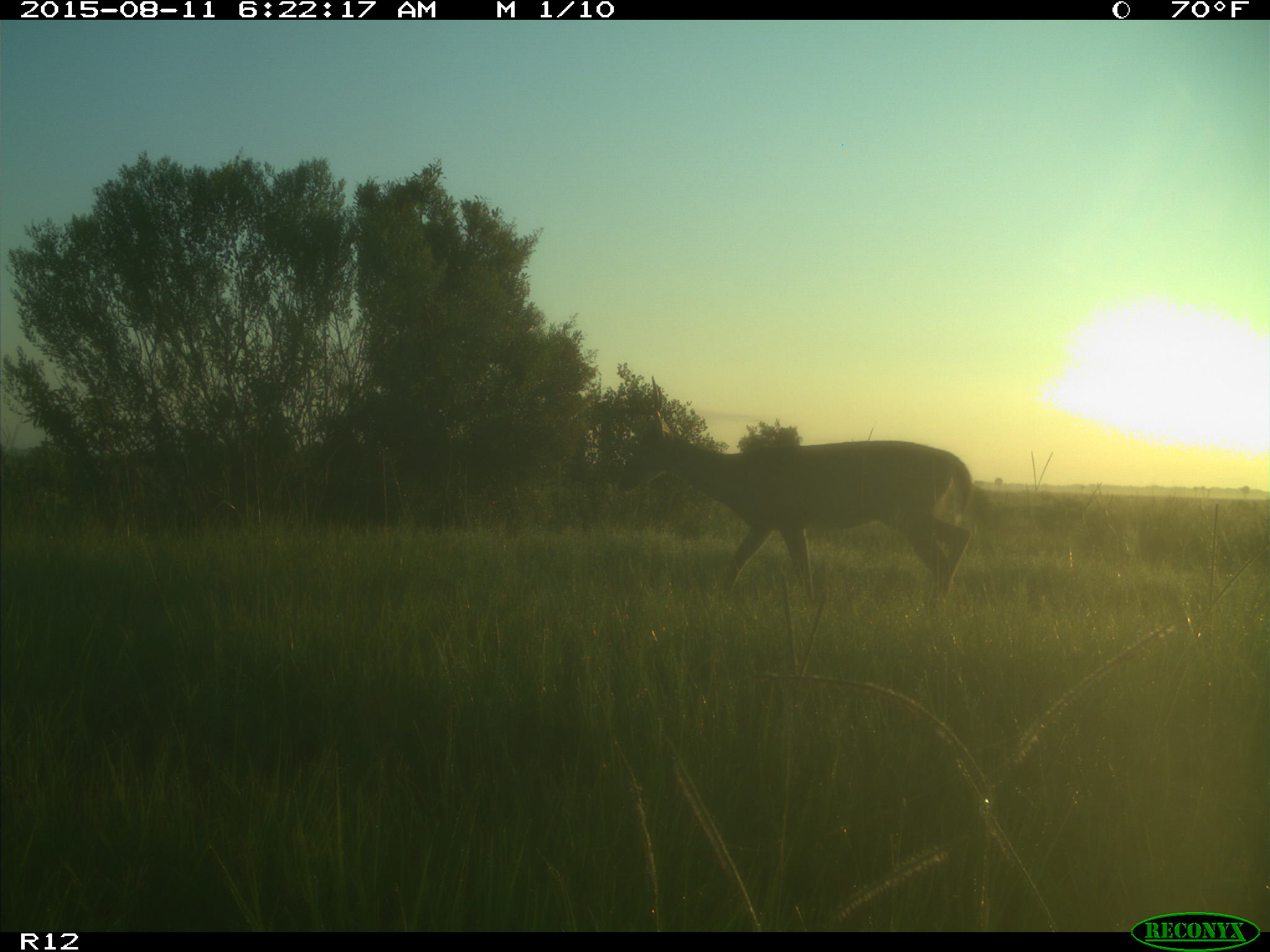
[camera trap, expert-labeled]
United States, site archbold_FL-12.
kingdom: Animalia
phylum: Chordata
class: Mammalia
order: Artiodactyla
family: Cervidae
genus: Odocoileus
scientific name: Odocoileus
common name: deer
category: unidentified deer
Unidentified deer (deer) (Odocoileus).